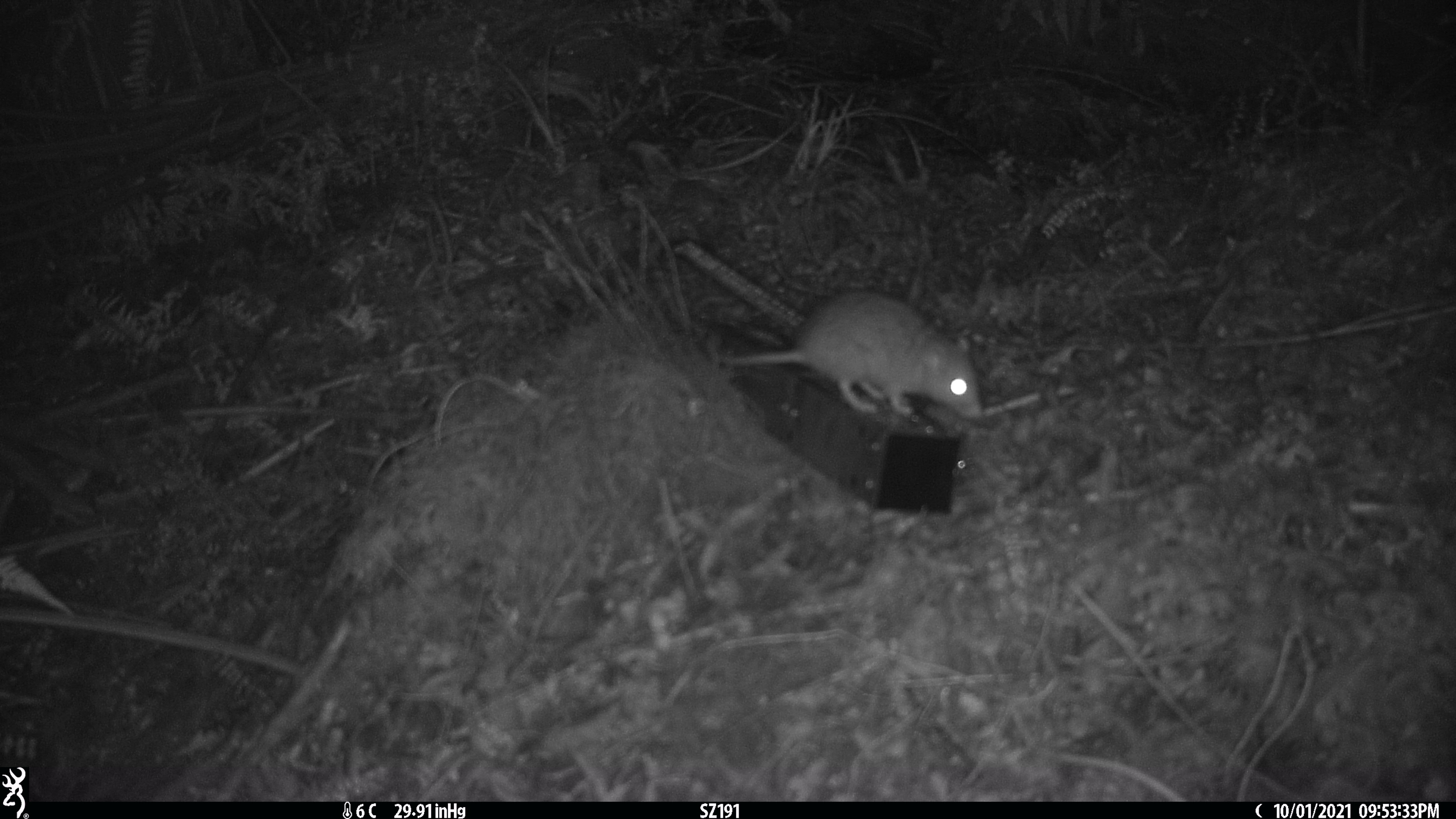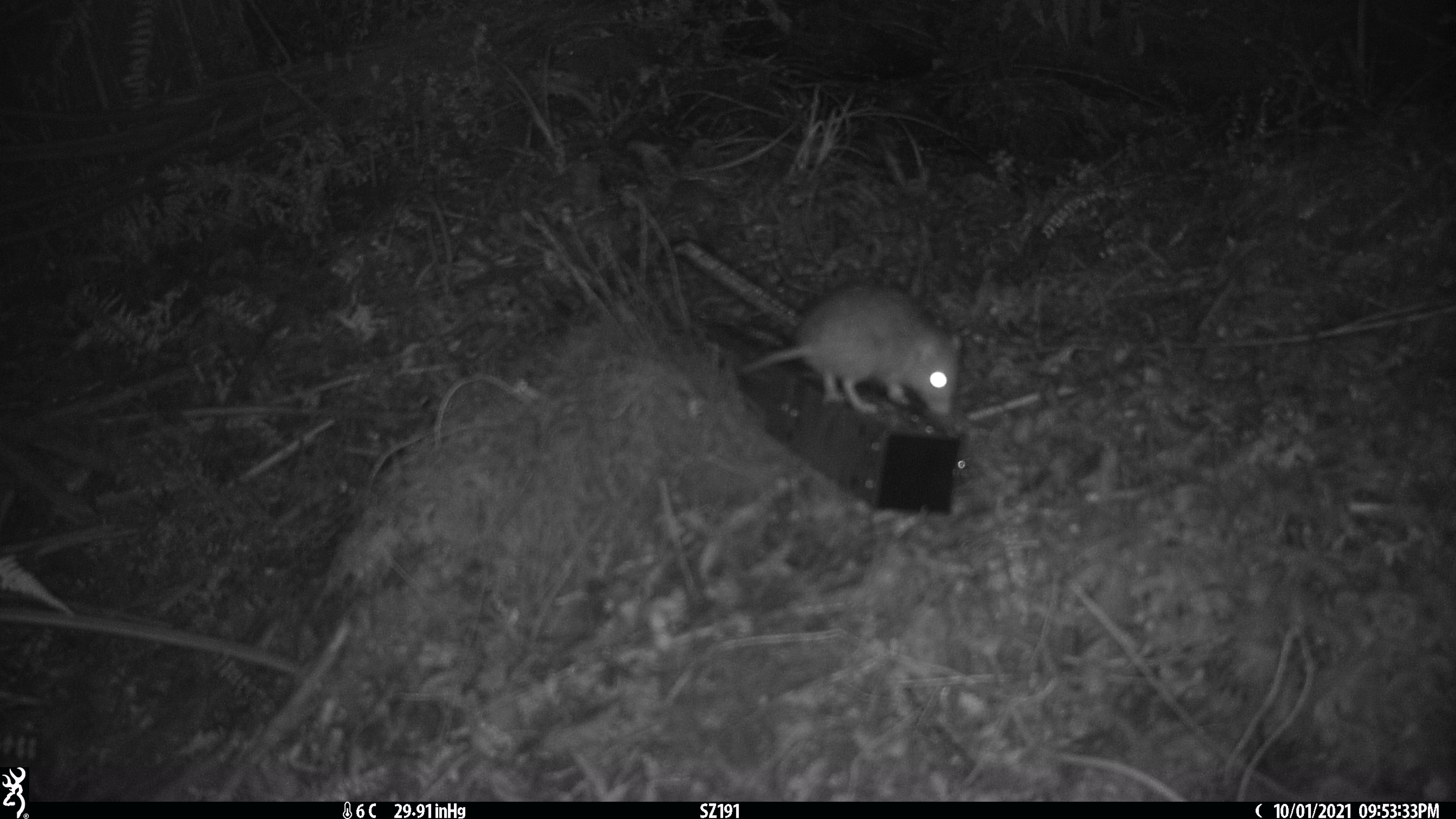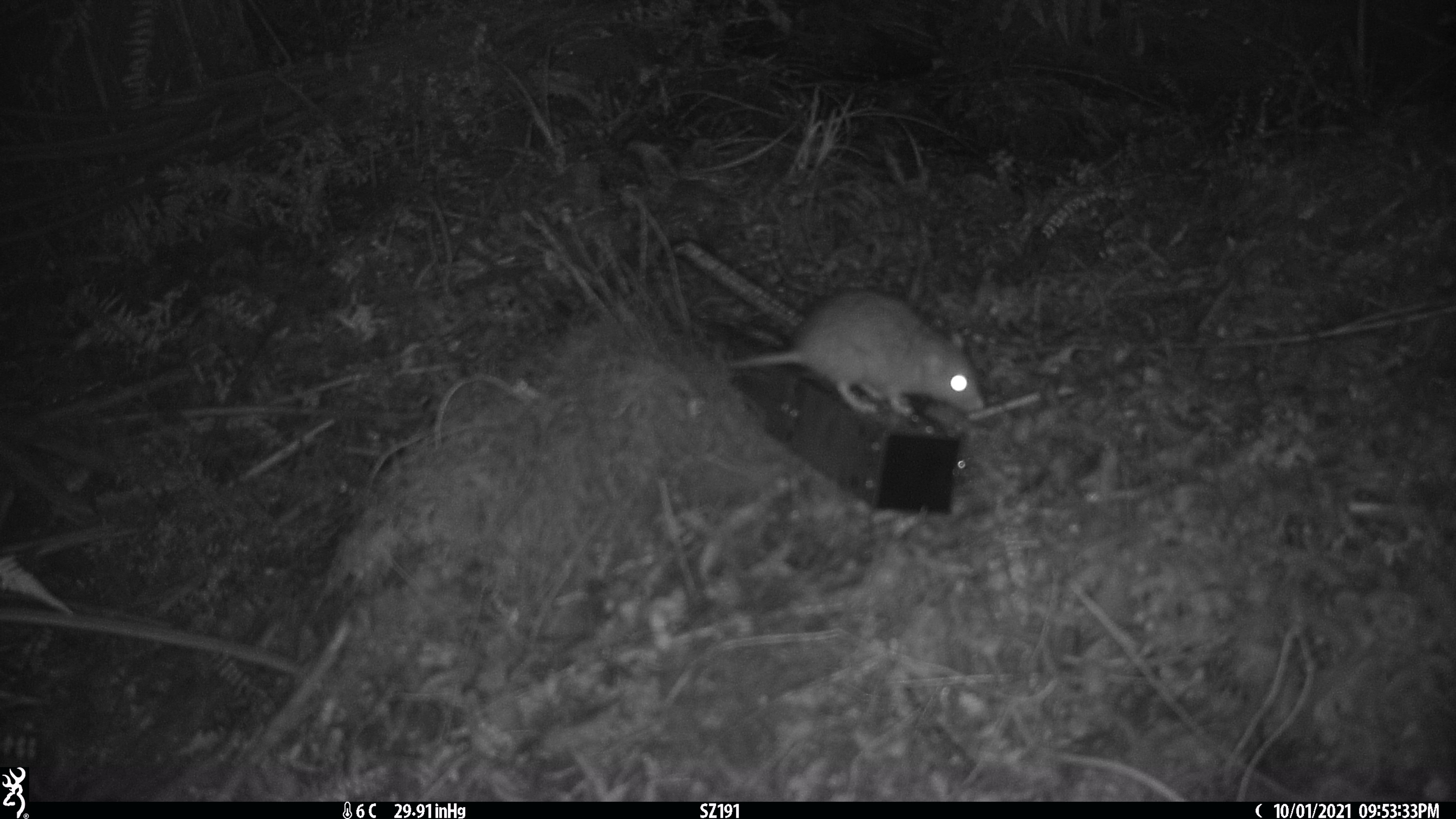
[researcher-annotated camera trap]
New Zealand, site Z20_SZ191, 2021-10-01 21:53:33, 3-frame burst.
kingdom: Animalia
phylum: Chordata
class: Mammalia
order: Rodentia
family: Muridae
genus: Rattus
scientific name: Rattus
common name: rat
Rat (Rattus).